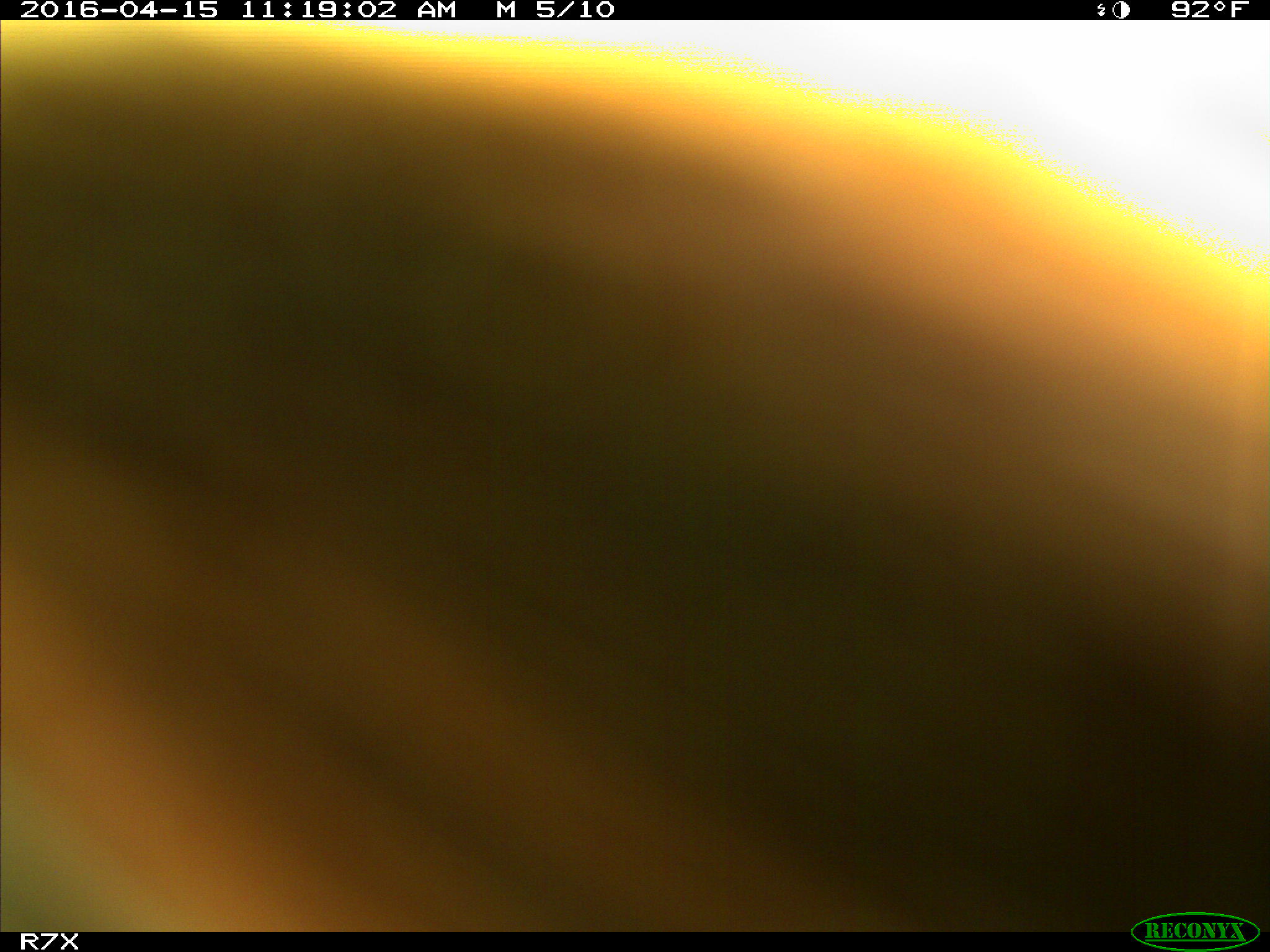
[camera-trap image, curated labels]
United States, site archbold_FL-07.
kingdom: Animalia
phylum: Chordata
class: Mammalia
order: Artiodactyla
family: Bovidae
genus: Bos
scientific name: Bos taurus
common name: domestic cow